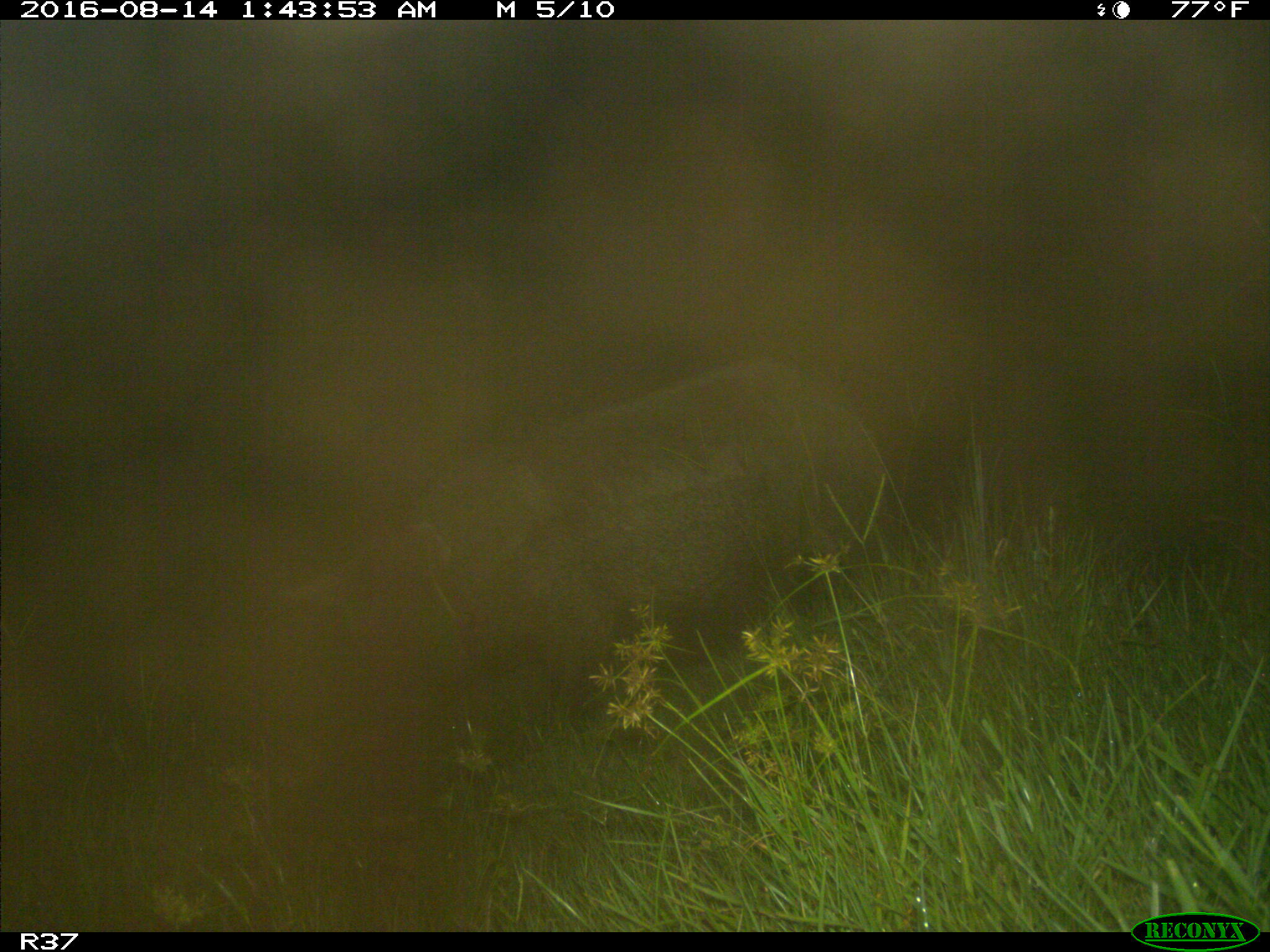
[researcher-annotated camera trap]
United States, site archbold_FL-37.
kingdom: Animalia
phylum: Chordata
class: Mammalia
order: Artiodactyla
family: Suidae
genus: Sus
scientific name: Sus scrofa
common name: wild boar